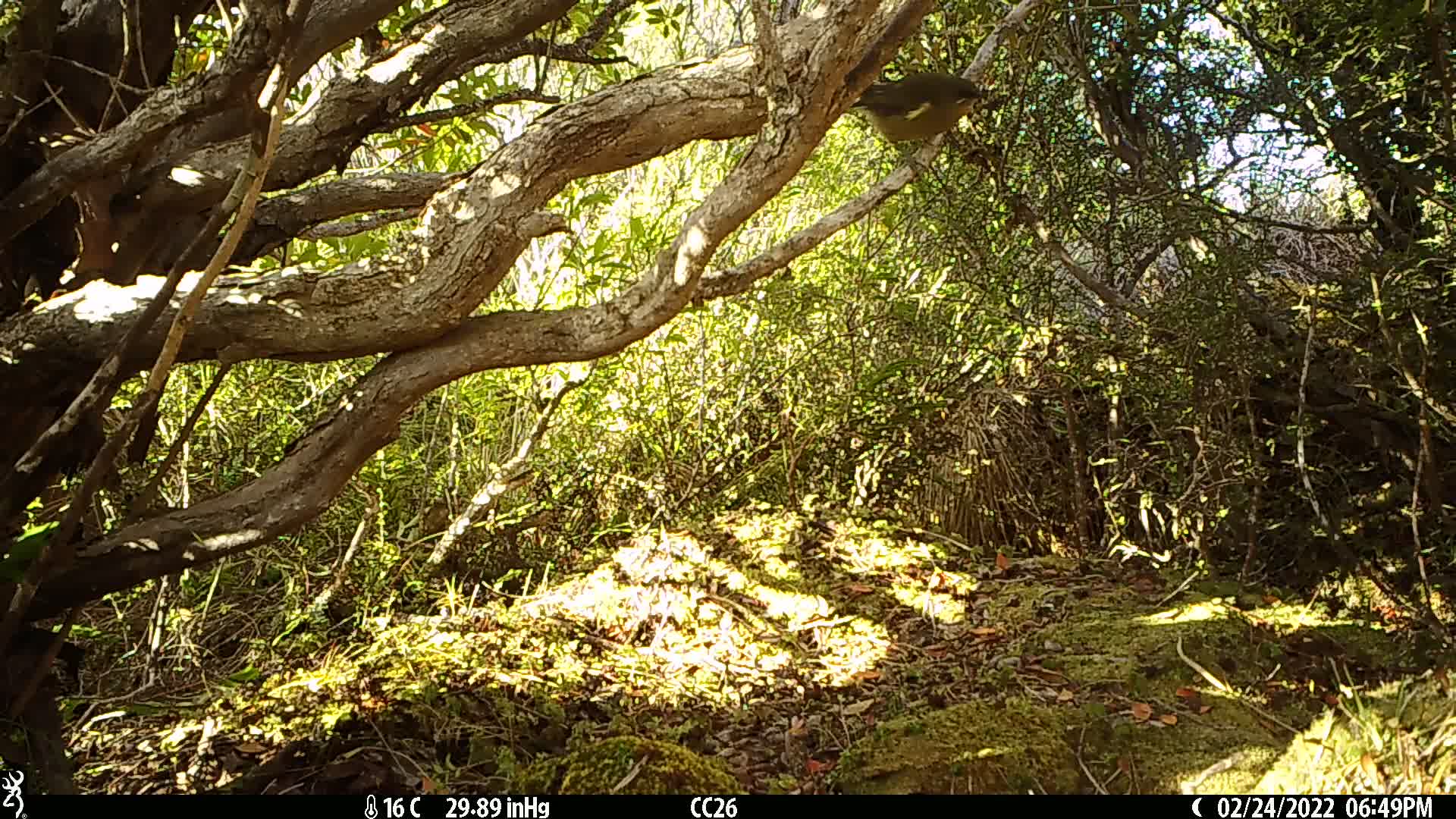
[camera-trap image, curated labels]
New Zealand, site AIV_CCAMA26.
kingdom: Animalia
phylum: Chordata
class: Aves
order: Passeriformes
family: Meliphagidae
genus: Anthornis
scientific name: Anthornis melanura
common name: new zealand bellbird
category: bellbird